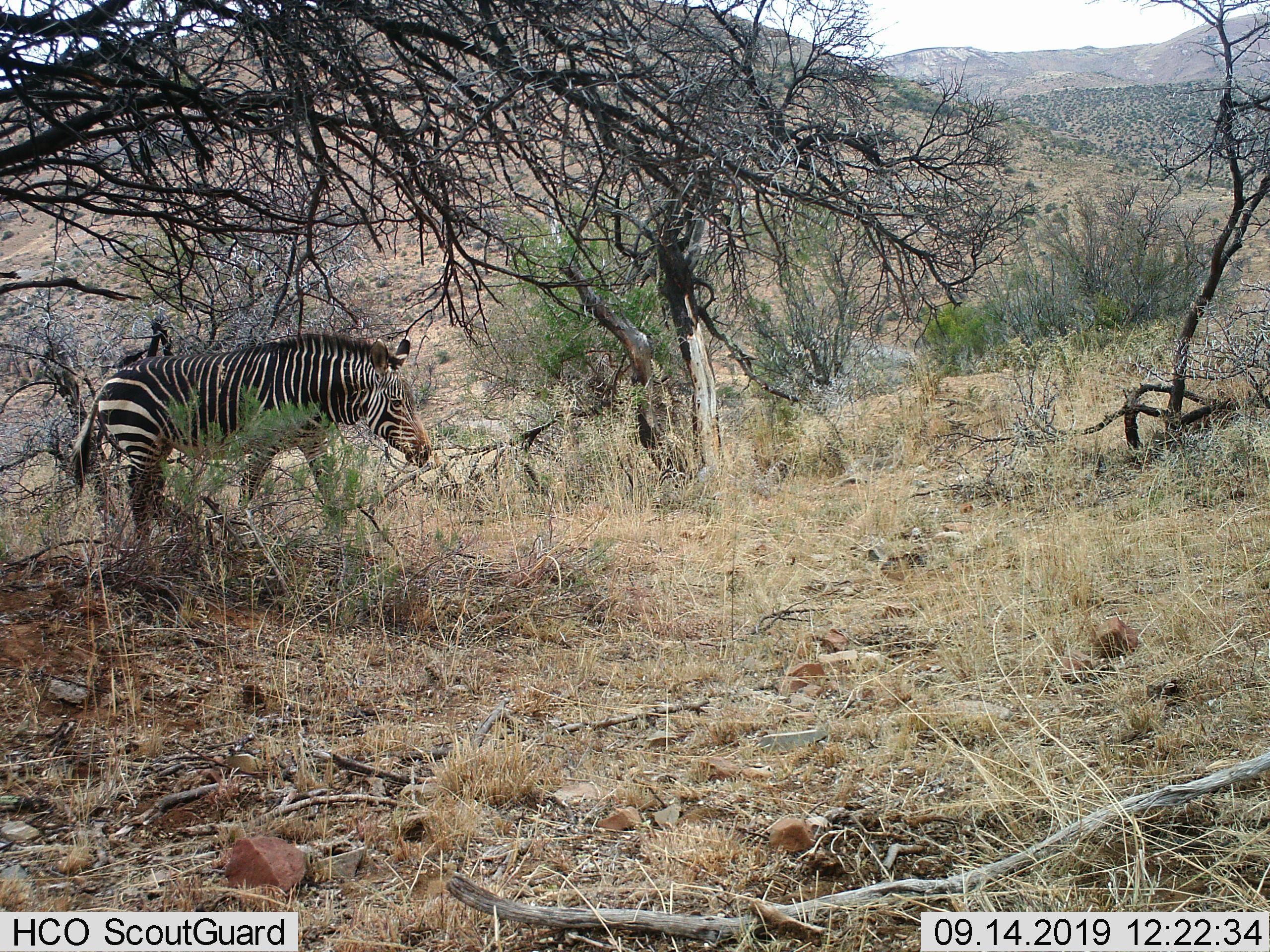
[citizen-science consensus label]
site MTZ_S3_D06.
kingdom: Animalia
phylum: Chordata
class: Mammalia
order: Perissodactyla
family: Equidae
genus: Equus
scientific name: Equus zebra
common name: mountain zebra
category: zebramountain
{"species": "zebramountain (mountain zebra) (Equus zebra)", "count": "1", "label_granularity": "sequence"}